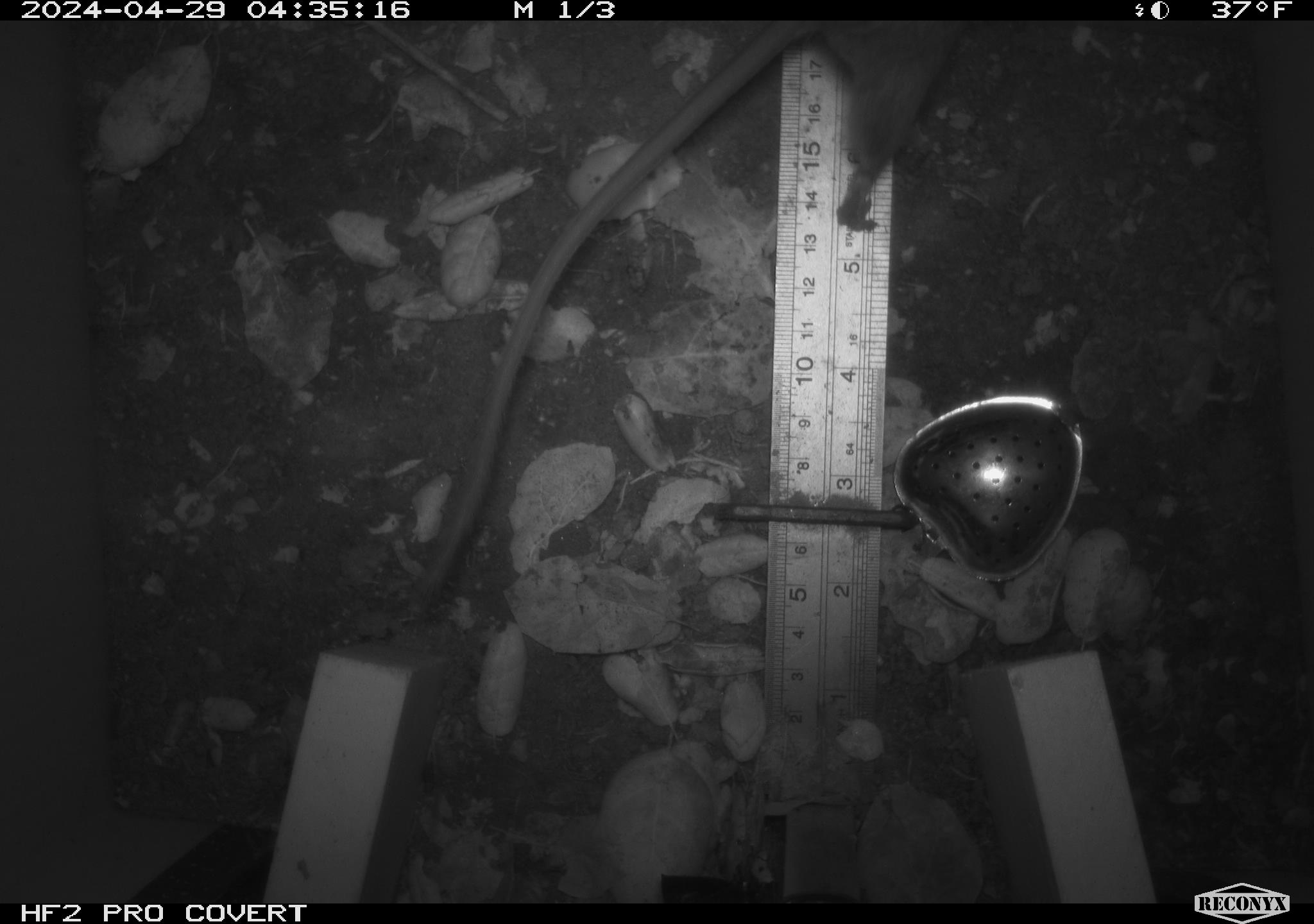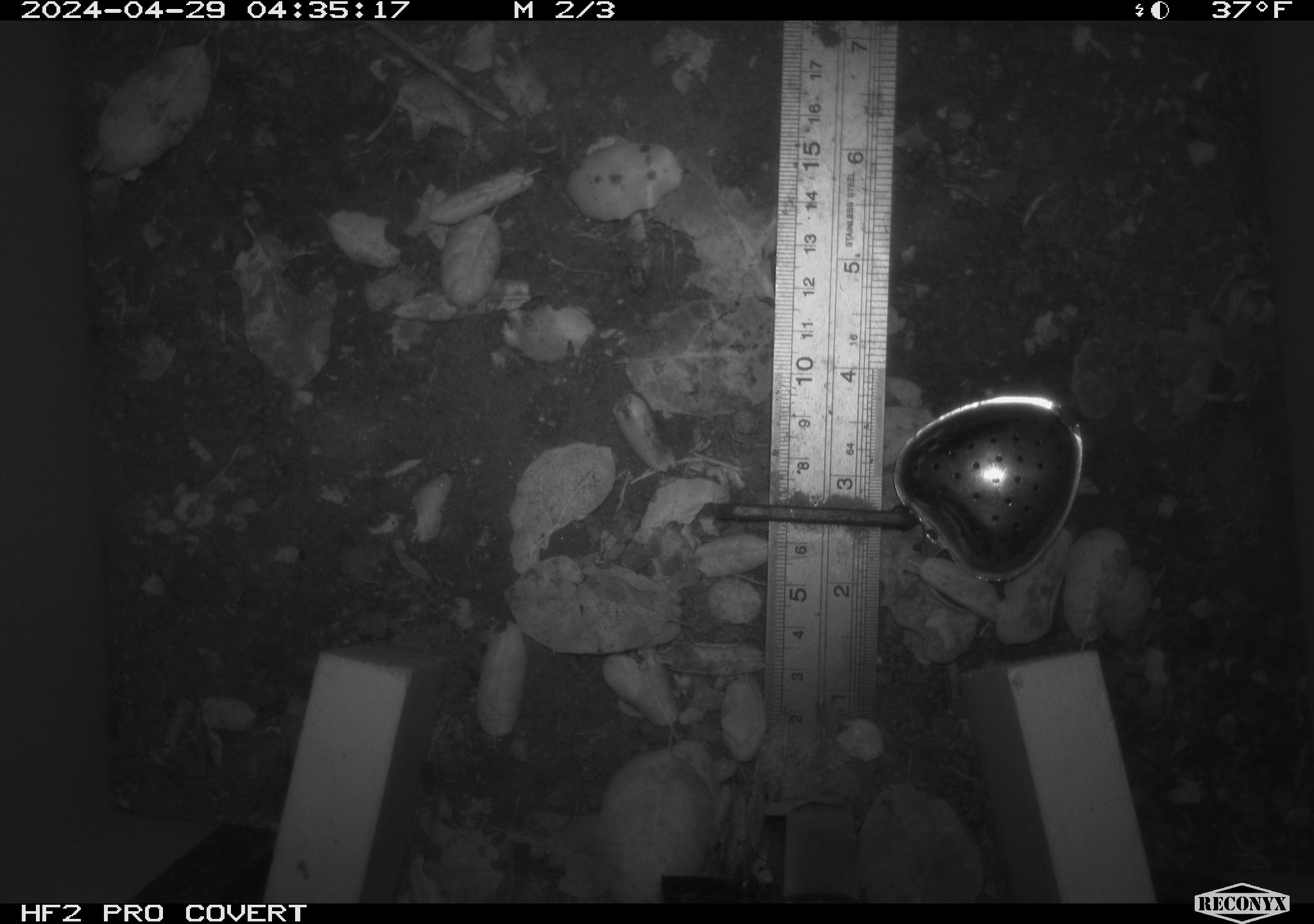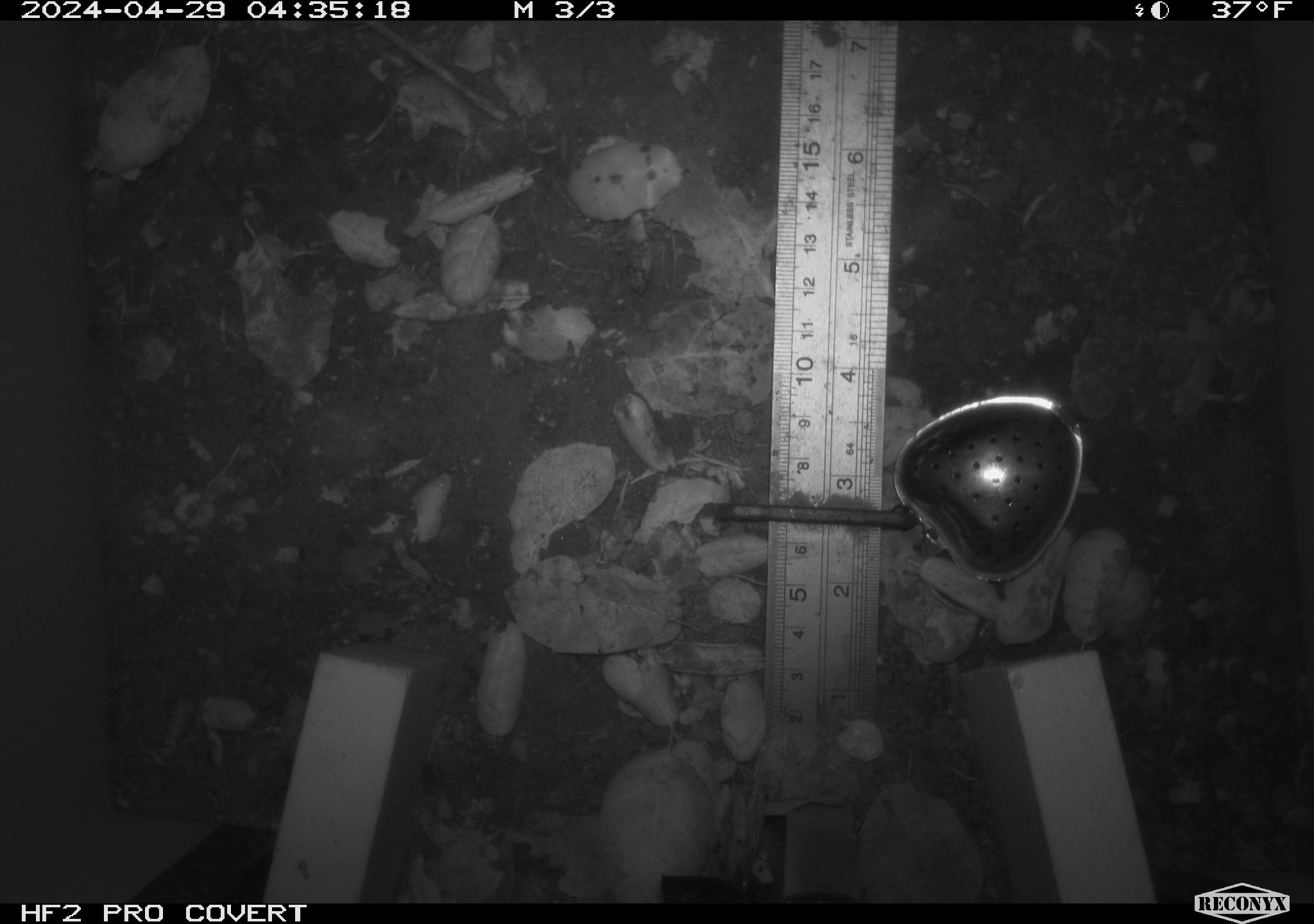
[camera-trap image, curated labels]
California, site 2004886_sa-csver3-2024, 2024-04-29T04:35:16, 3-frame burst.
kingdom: Animalia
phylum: Chordata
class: Mammalia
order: Rodentia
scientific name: Rodentia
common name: rodent